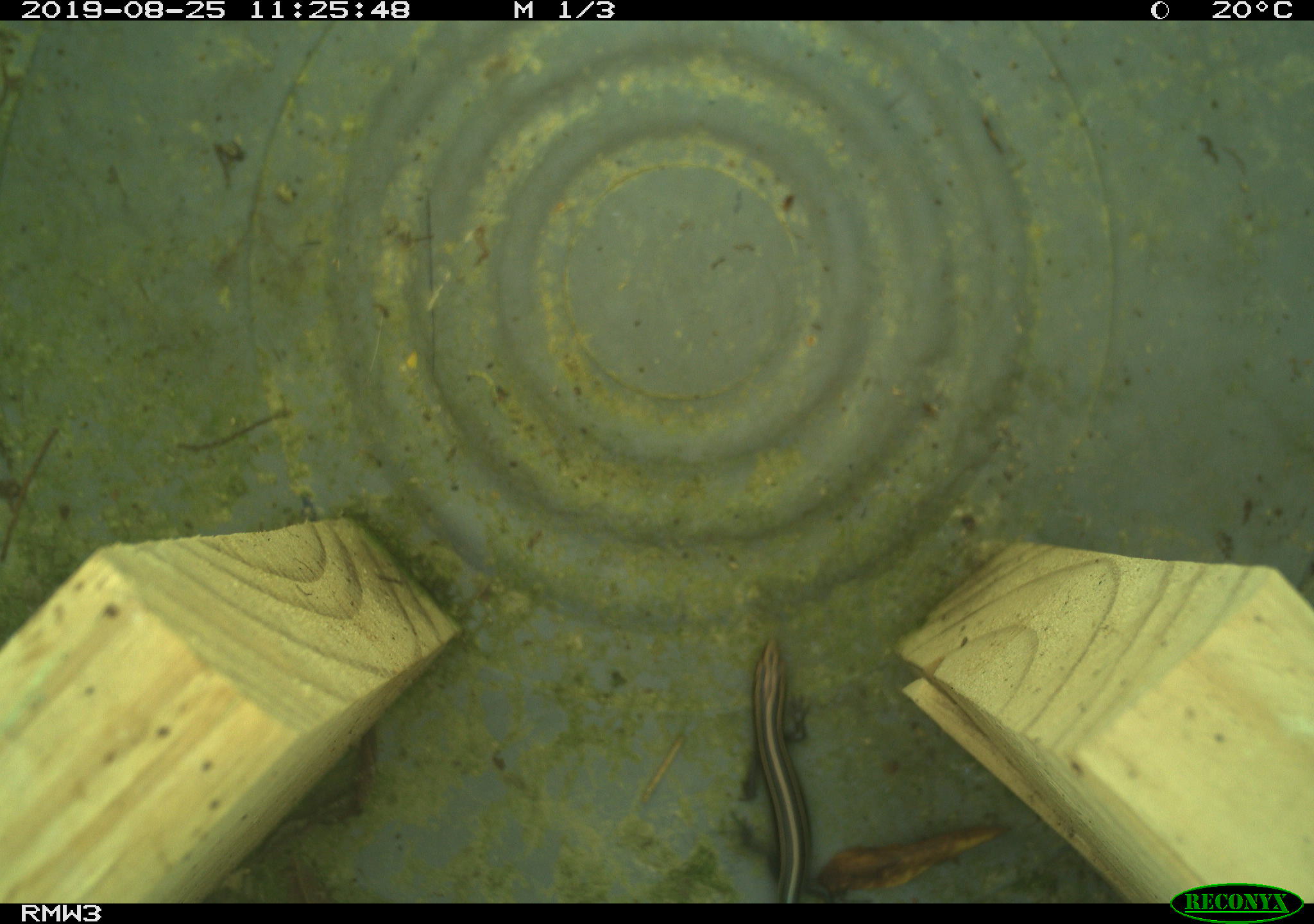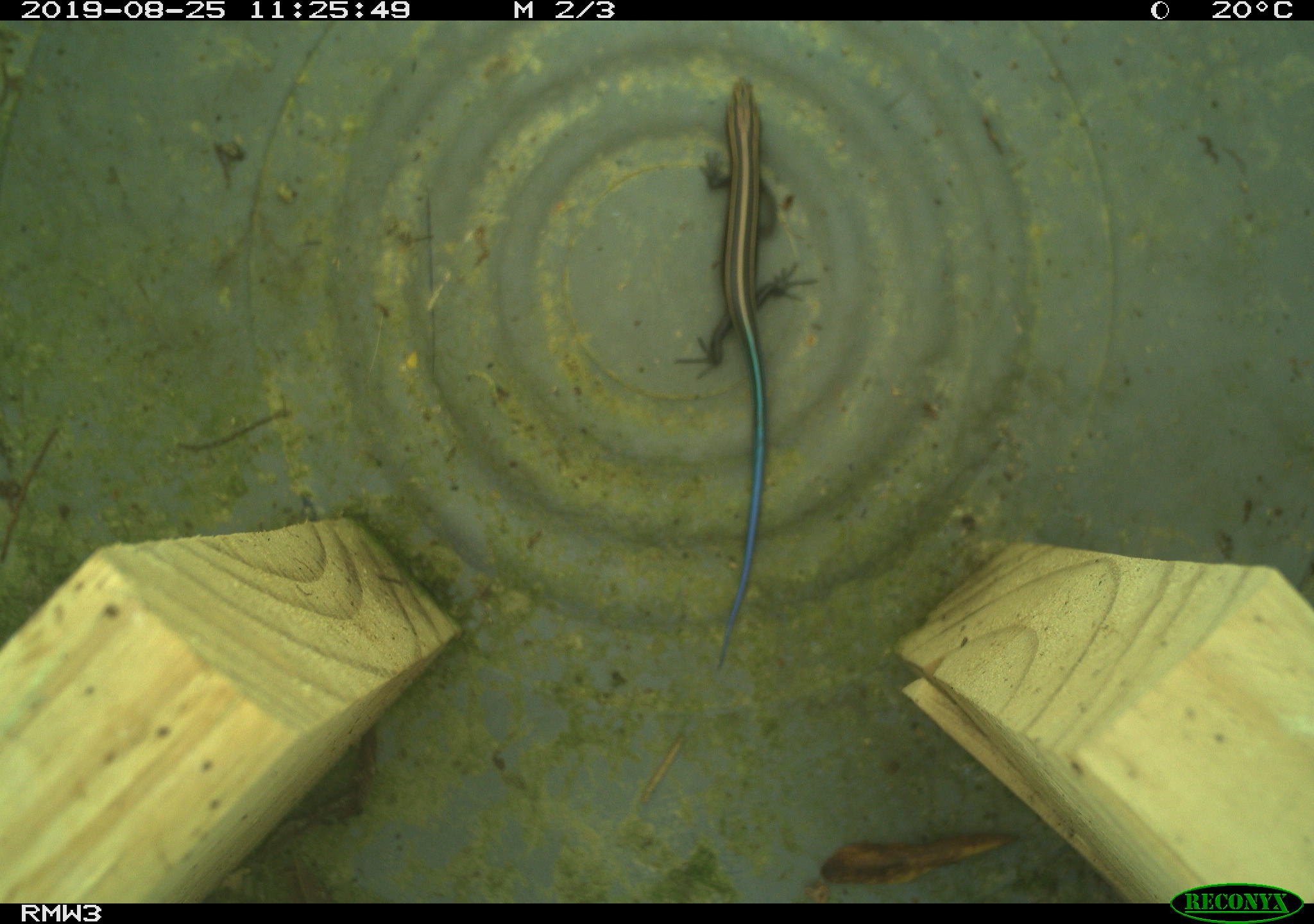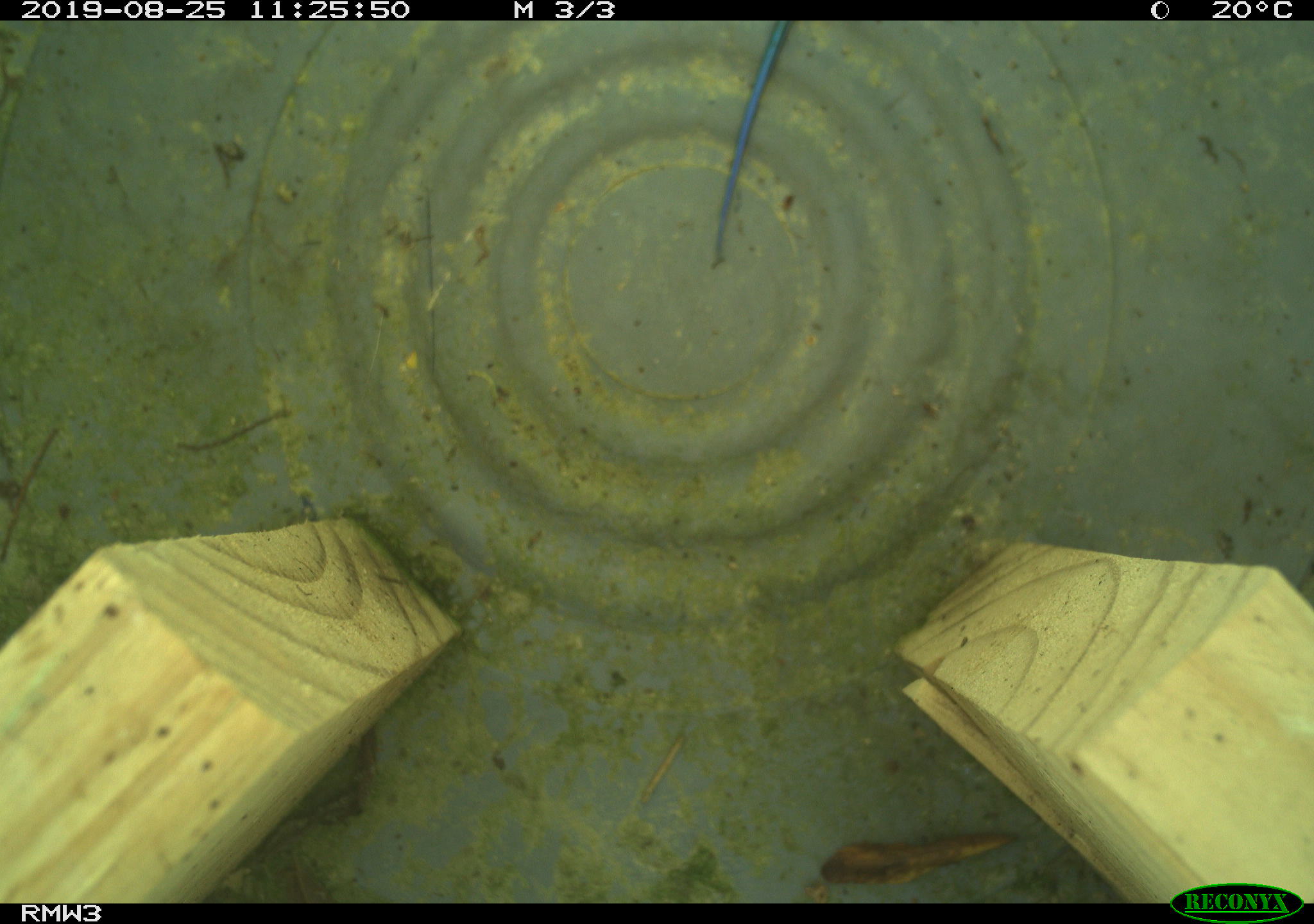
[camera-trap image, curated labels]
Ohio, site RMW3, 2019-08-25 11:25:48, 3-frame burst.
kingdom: Animalia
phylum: Chordata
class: Reptilia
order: Squamata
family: Scincidae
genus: Plestiodon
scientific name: Plestiodon fasciatus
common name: common five-lined skink